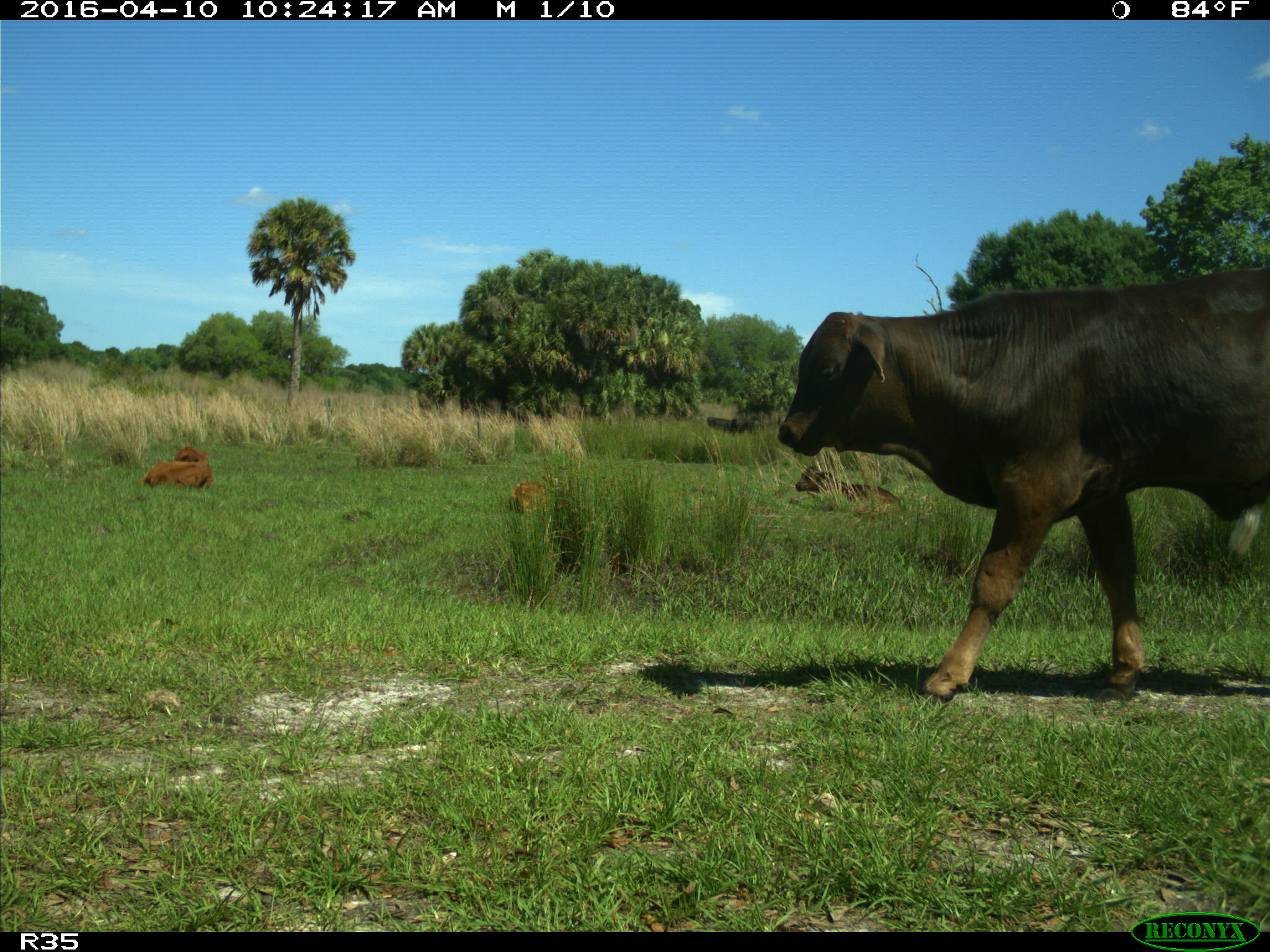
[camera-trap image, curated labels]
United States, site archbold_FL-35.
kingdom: Animalia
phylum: Chordata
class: Mammalia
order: Artiodactyla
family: Bovidae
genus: Bos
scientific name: Bos taurus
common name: domestic cow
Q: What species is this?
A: Bos taurus (domestic cow).